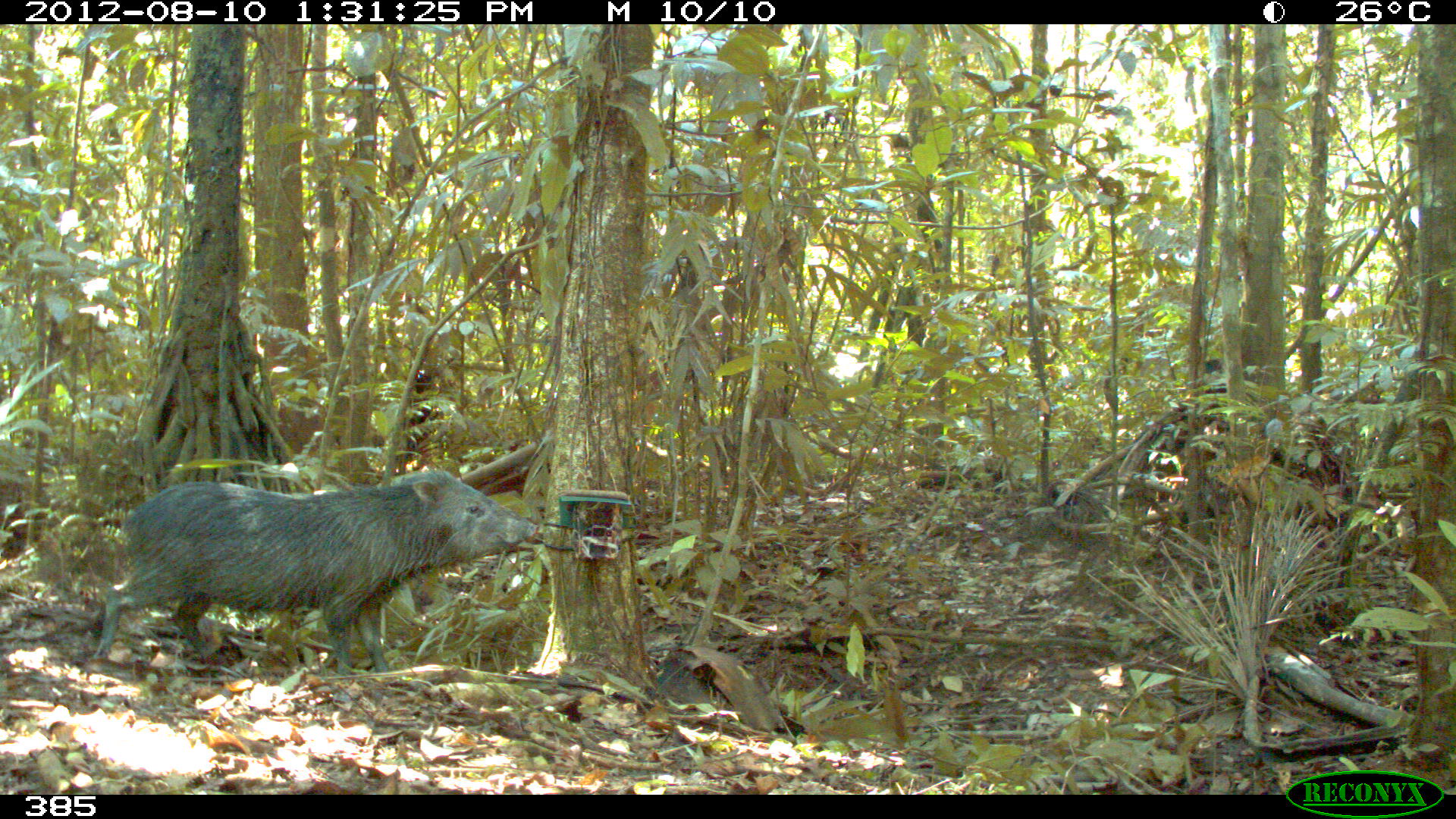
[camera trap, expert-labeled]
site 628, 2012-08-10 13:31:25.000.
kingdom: Animalia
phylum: Chordata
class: Mammalia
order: Artiodactyla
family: Tayassuidae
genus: Pecari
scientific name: Pecari tajacu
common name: collared peccary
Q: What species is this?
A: Pecari tajacu (collared peccary).